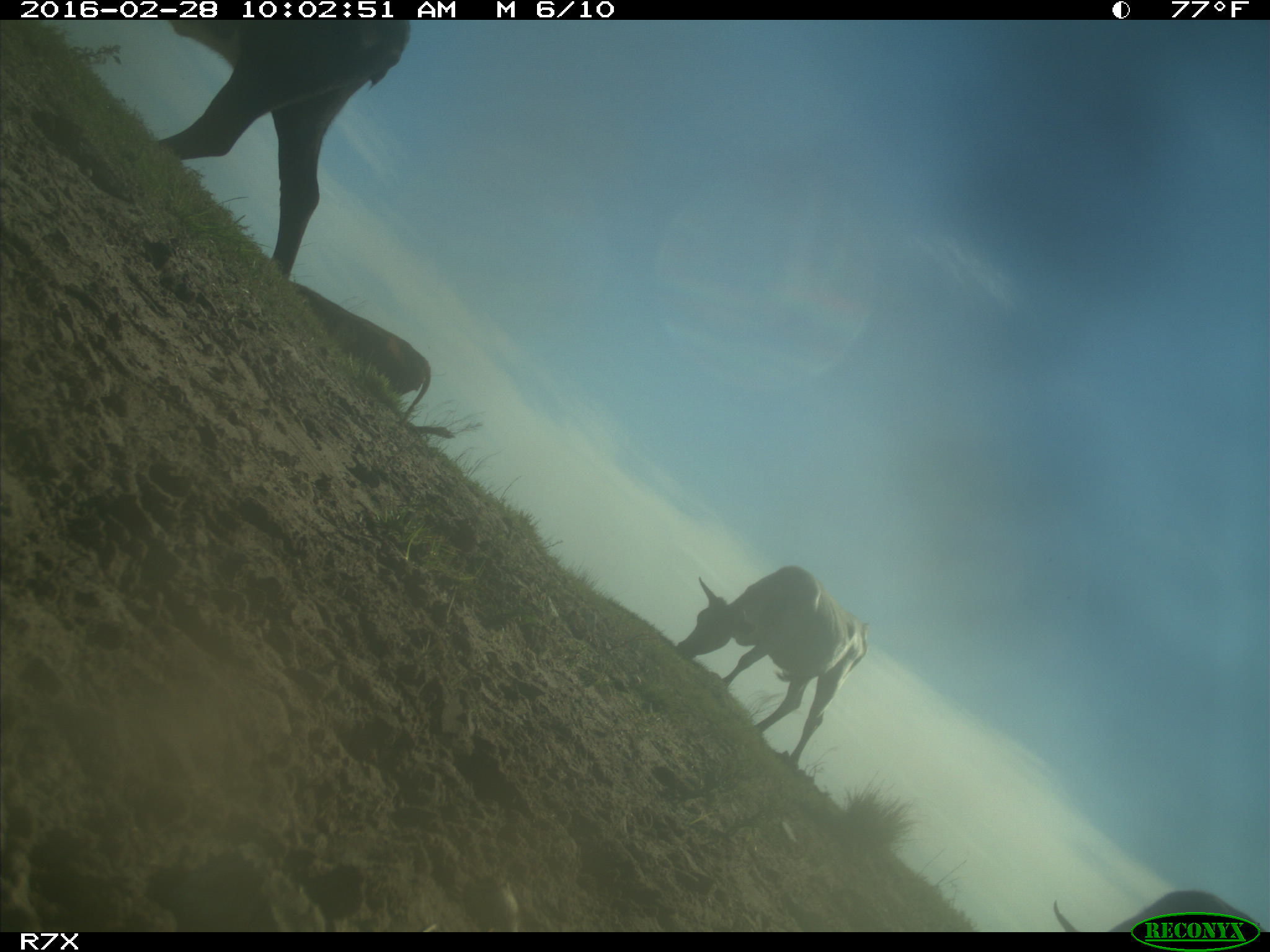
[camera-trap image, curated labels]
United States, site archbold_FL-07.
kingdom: Animalia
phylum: Chordata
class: Mammalia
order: Artiodactyla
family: Bovidae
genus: Bos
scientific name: Bos taurus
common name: domestic cow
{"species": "Bos taurus (domestic cow)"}